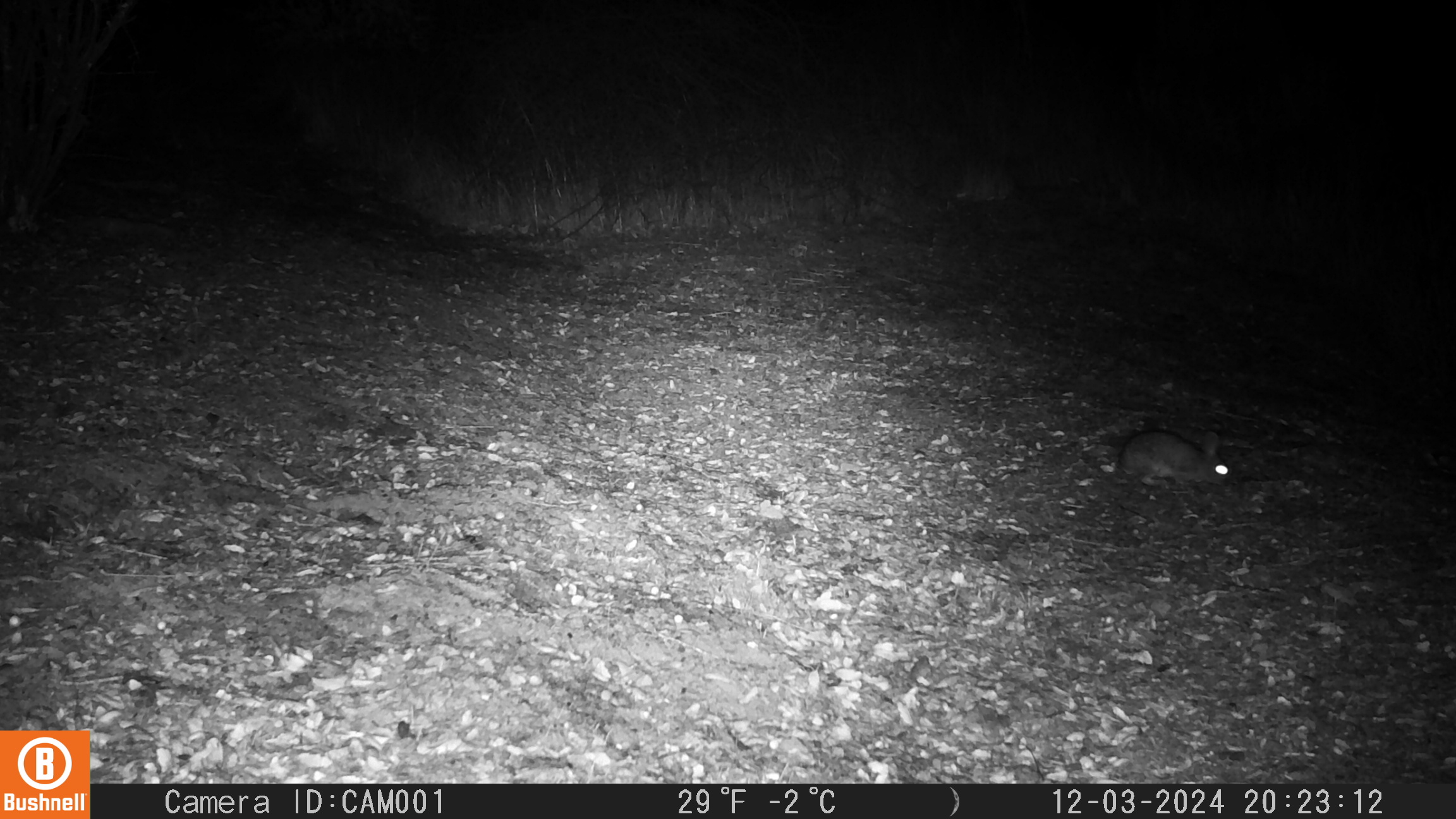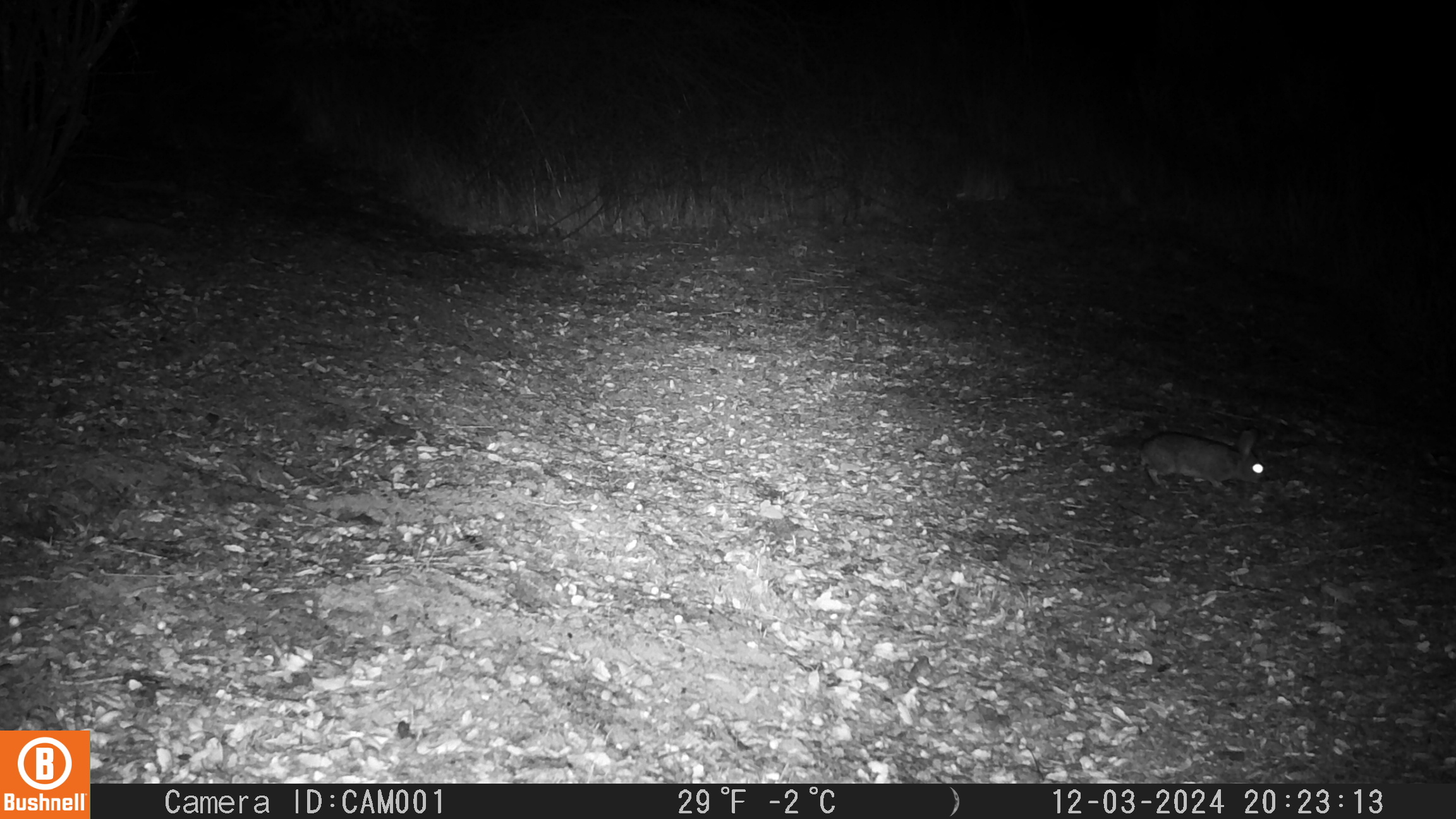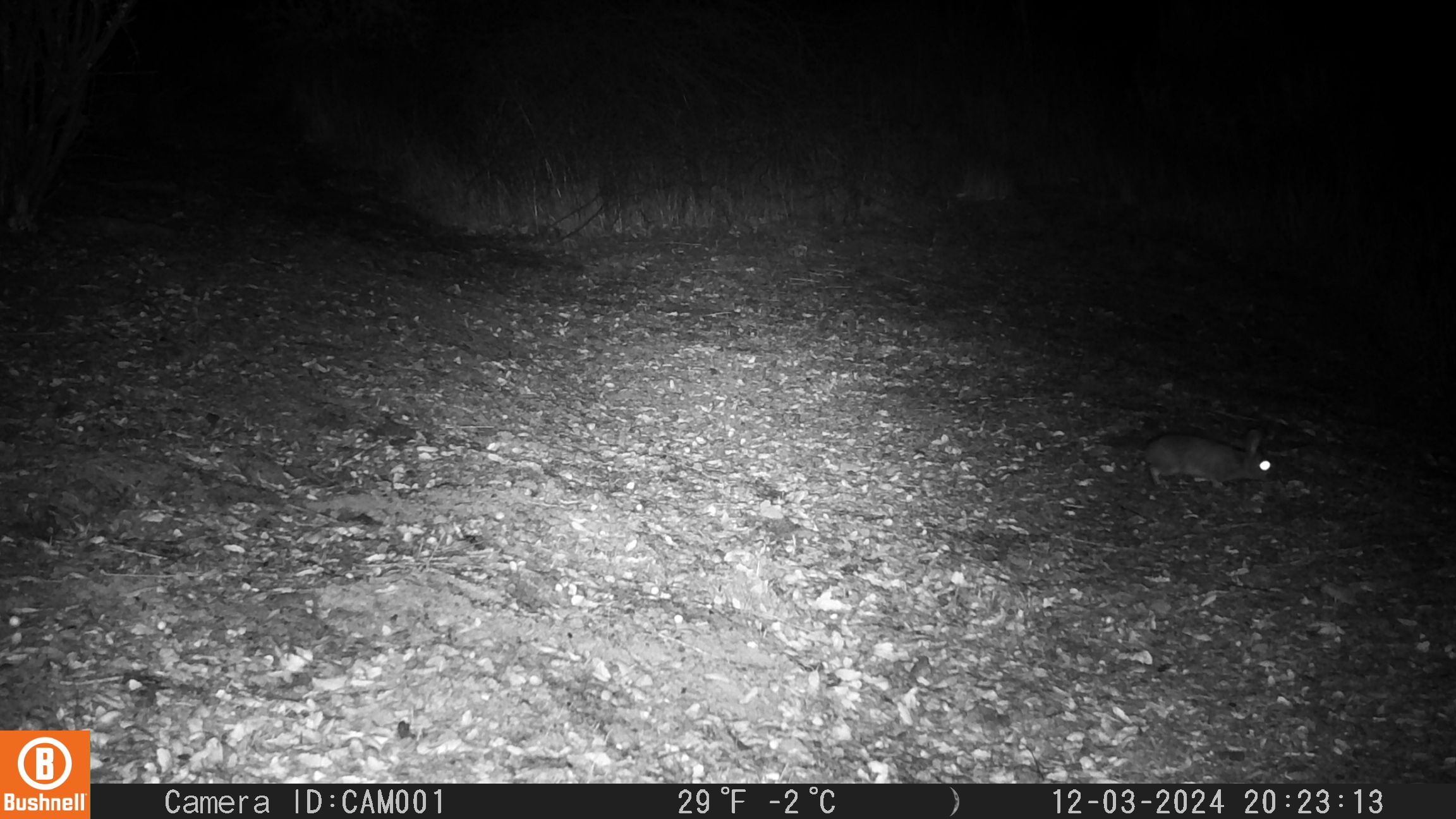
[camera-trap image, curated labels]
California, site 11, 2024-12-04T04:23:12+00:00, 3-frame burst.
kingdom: Animalia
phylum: Chordata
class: Mammalia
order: Lagomorpha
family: Leporidae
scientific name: Leporidae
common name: rabbit